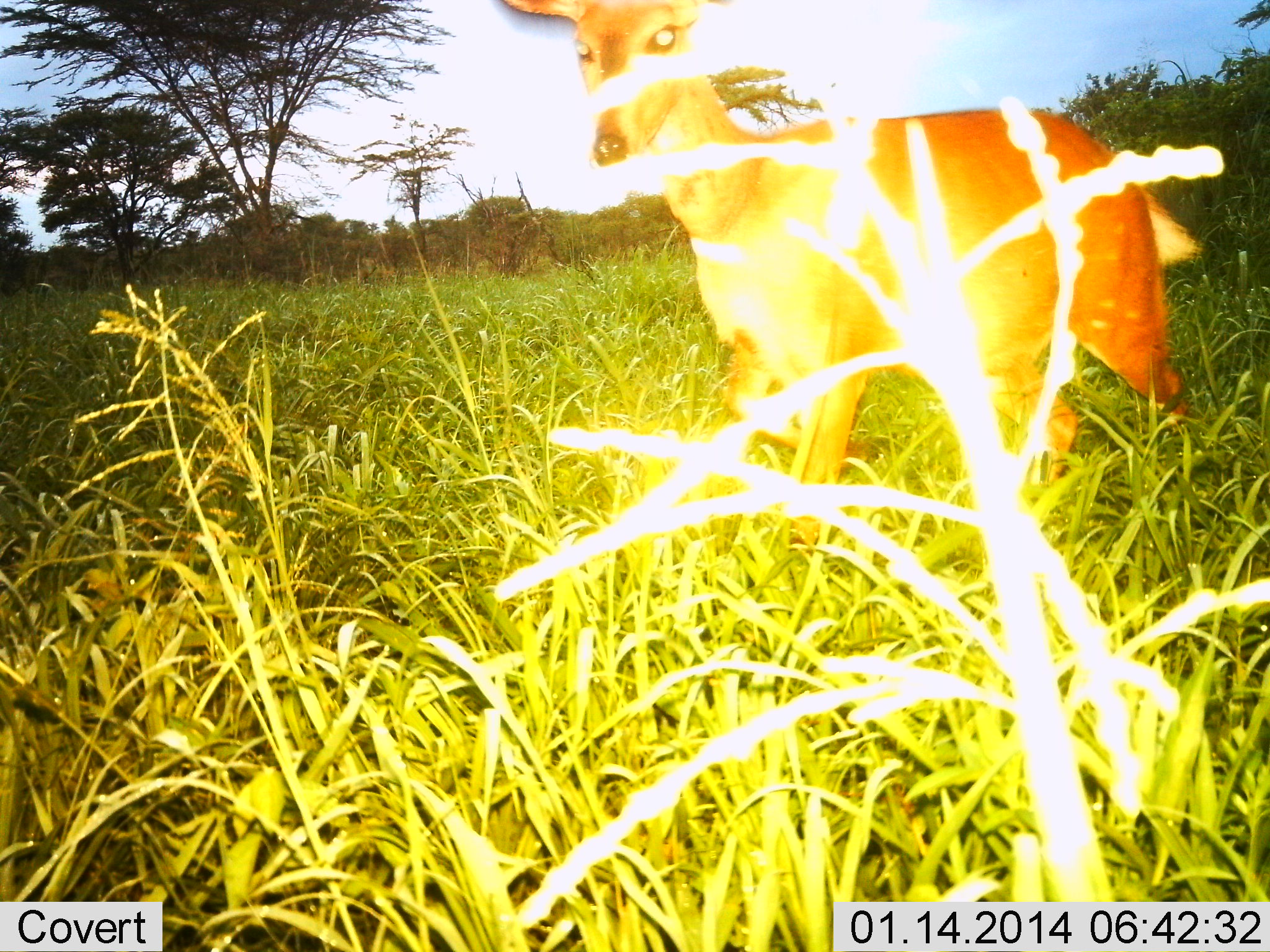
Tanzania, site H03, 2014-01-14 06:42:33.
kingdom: Animalia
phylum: Chordata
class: Mammalia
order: Artiodactyla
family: Bovidae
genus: Redunca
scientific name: Redunca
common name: reedbuck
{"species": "reedbuck (Redunca)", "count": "1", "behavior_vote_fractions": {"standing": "70%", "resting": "0%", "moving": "30%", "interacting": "0%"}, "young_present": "0%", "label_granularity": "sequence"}